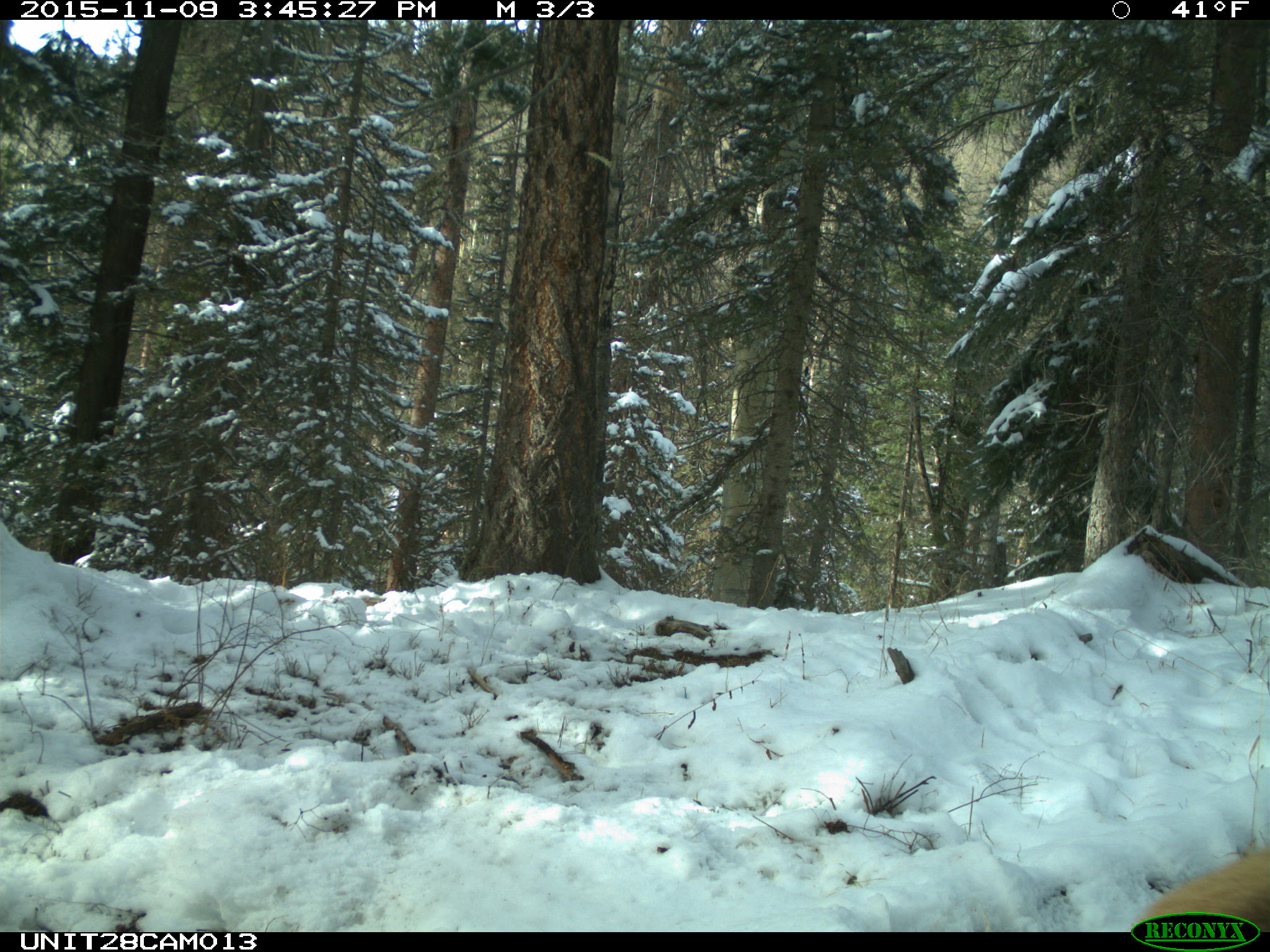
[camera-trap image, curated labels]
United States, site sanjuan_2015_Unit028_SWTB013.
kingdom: Animalia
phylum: Chordata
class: Mammalia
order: Artiodactyla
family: Cervidae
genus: Cervus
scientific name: Cervus elaphus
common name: red deer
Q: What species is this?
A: Cervus elaphus (red deer).